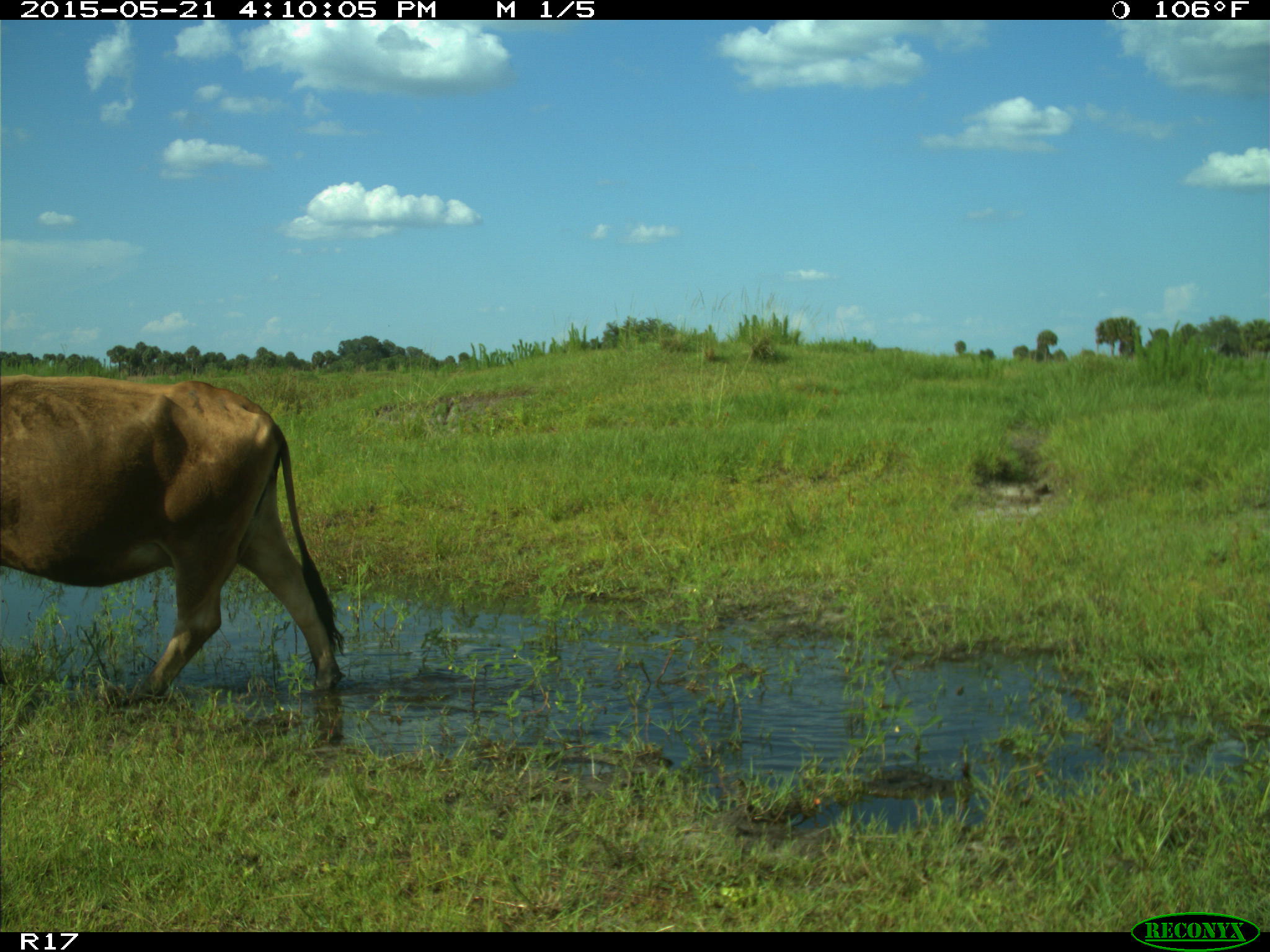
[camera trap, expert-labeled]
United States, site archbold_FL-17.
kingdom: Animalia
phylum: Chordata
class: Mammalia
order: Artiodactyla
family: Bovidae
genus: Bos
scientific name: Bos taurus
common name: domestic cow